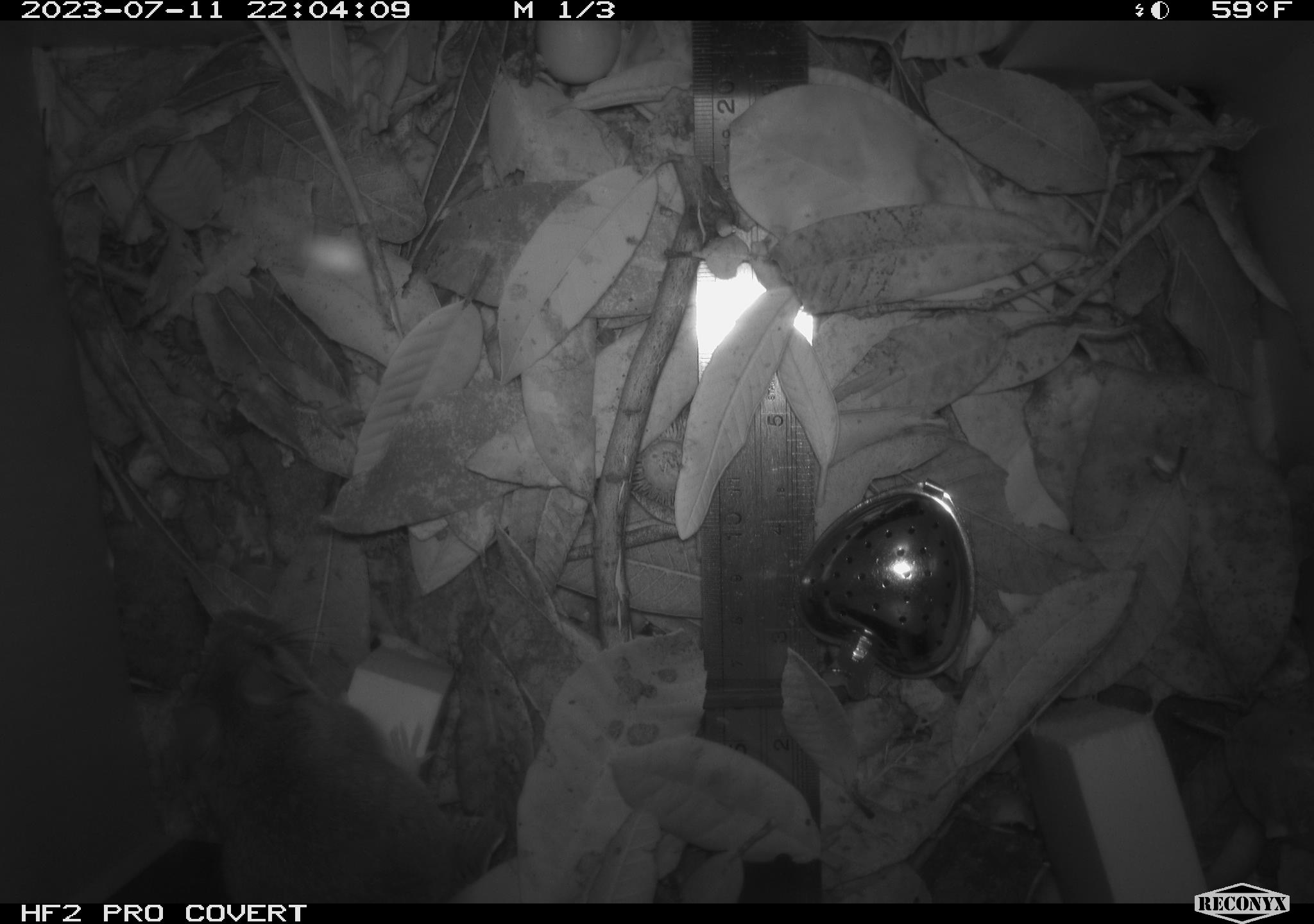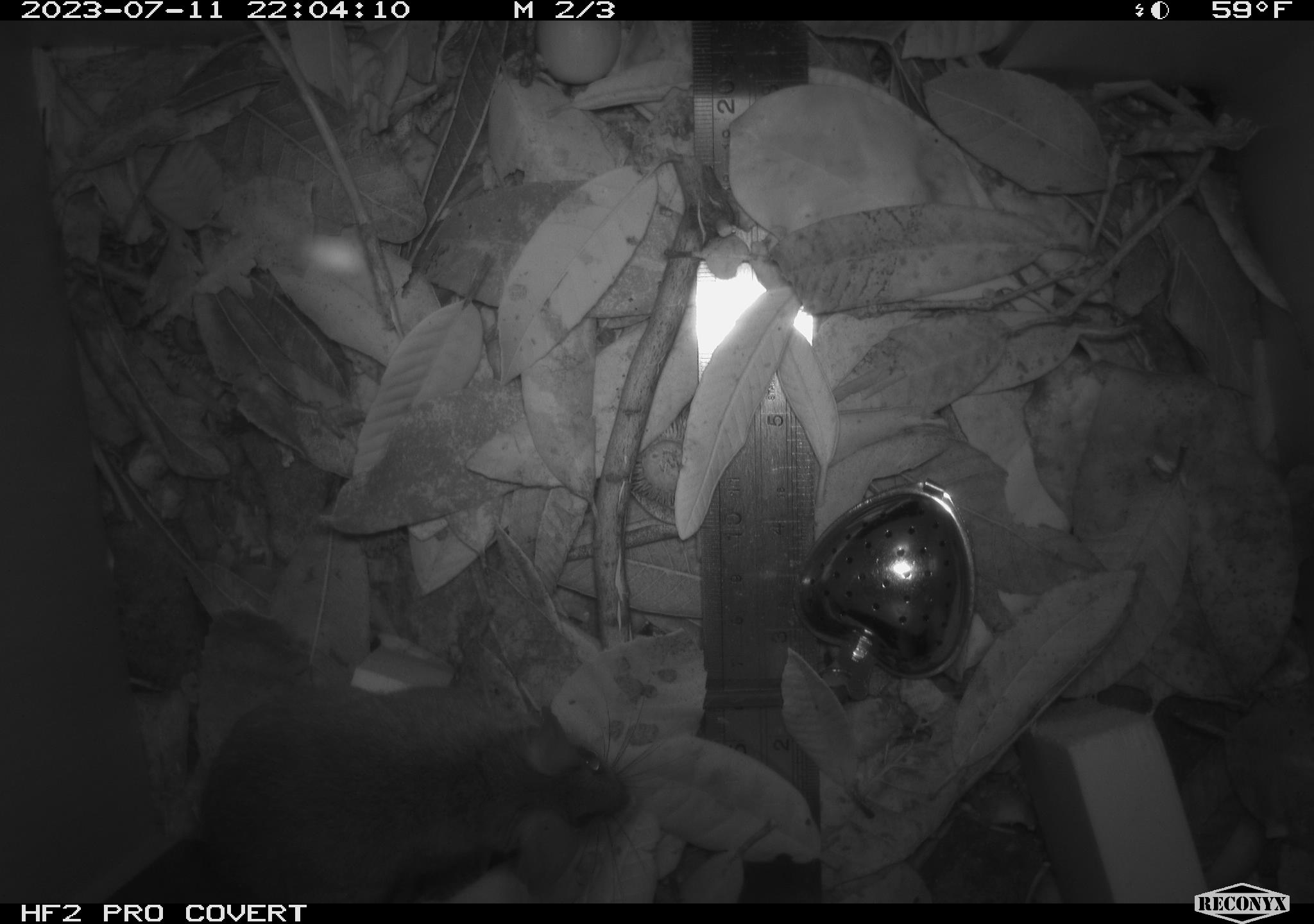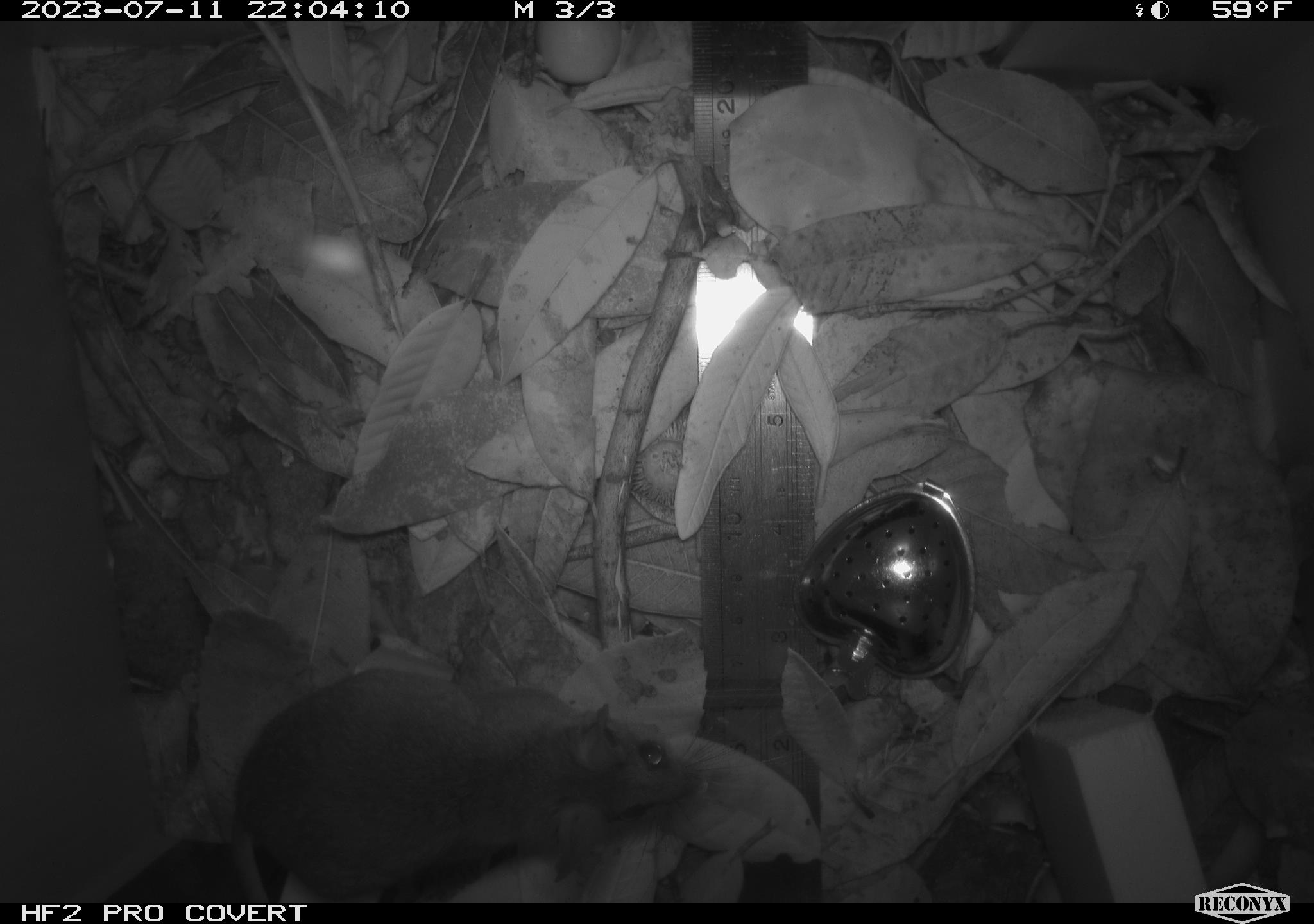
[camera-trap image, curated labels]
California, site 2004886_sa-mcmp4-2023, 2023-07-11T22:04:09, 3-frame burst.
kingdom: Animalia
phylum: Chordata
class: Mammalia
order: Rodentia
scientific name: Rodentia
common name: mouse species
Mouse species (Rodentia).